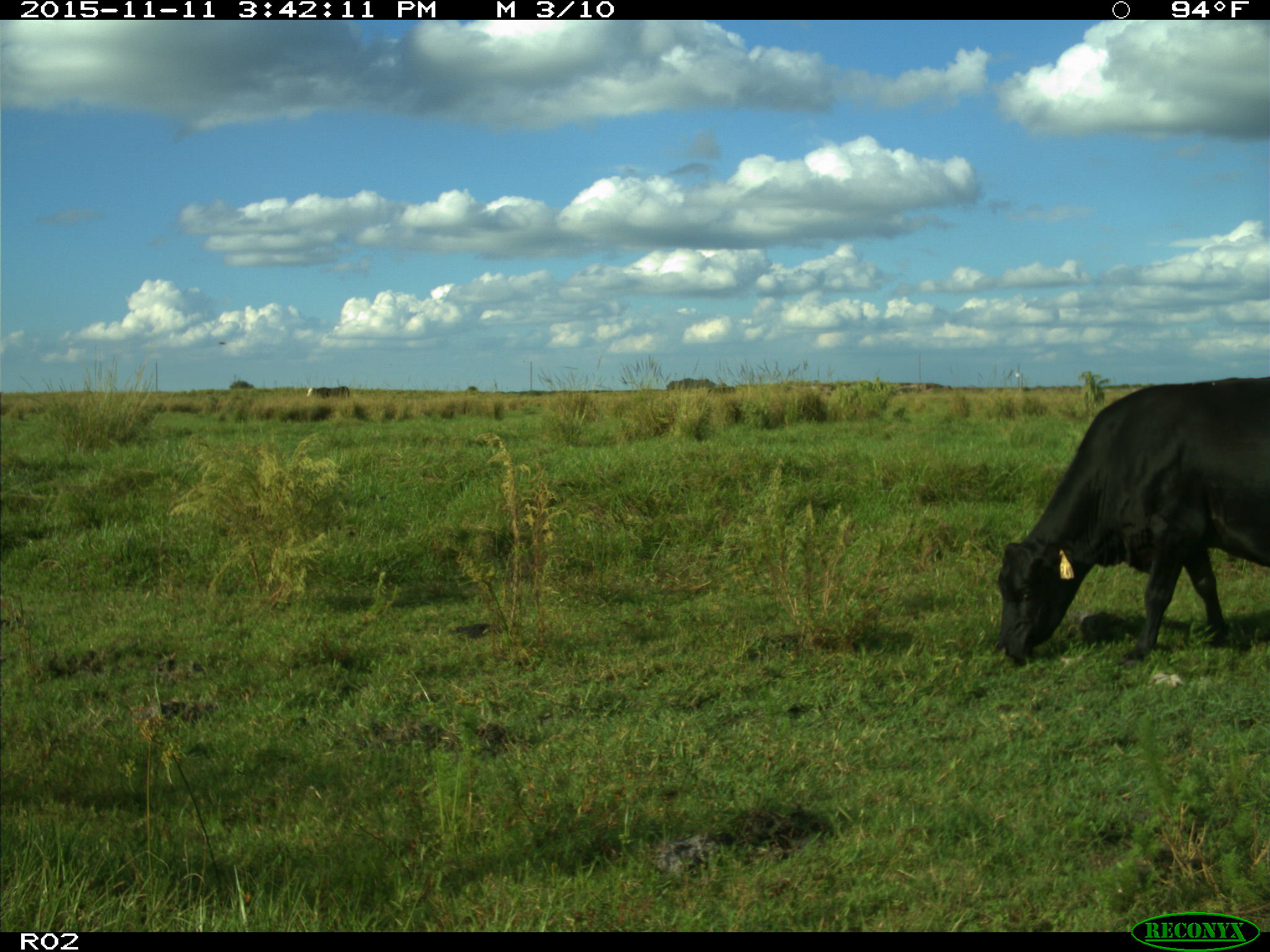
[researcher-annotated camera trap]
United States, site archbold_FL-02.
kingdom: Animalia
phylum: Chordata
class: Mammalia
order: Artiodactyla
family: Bovidae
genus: Bos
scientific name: Bos taurus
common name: domestic cow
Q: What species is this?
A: Bos taurus (domestic cow).